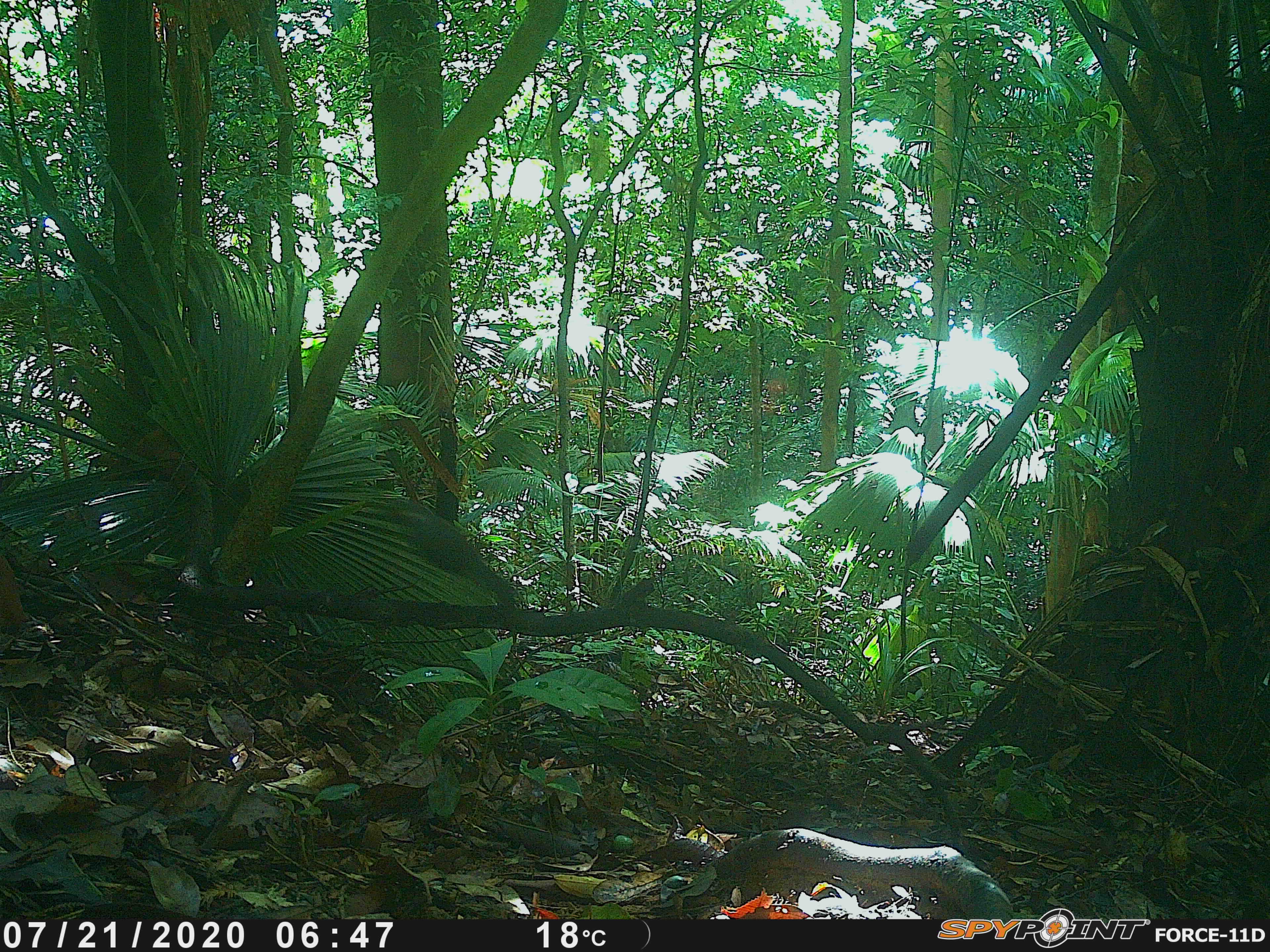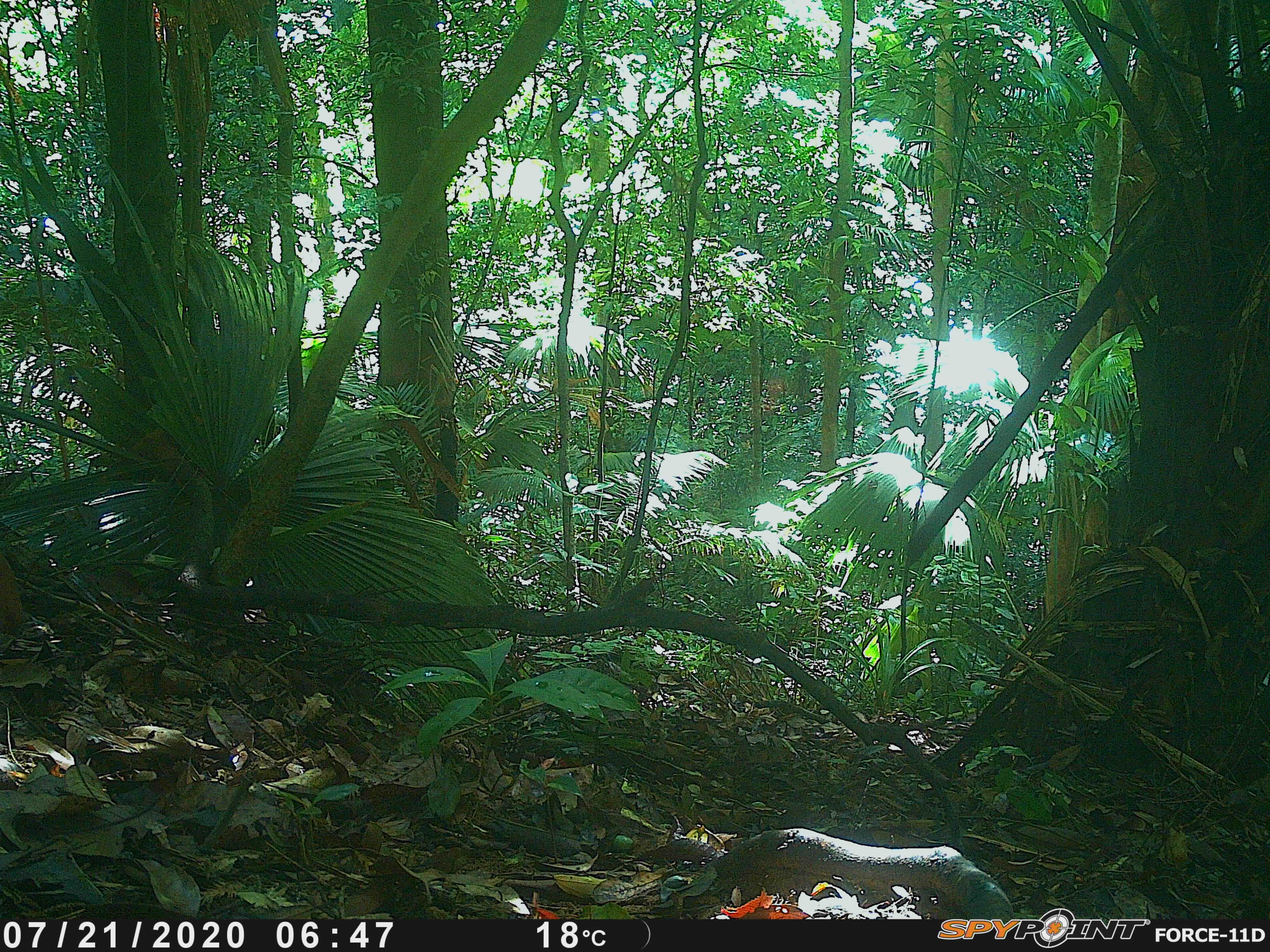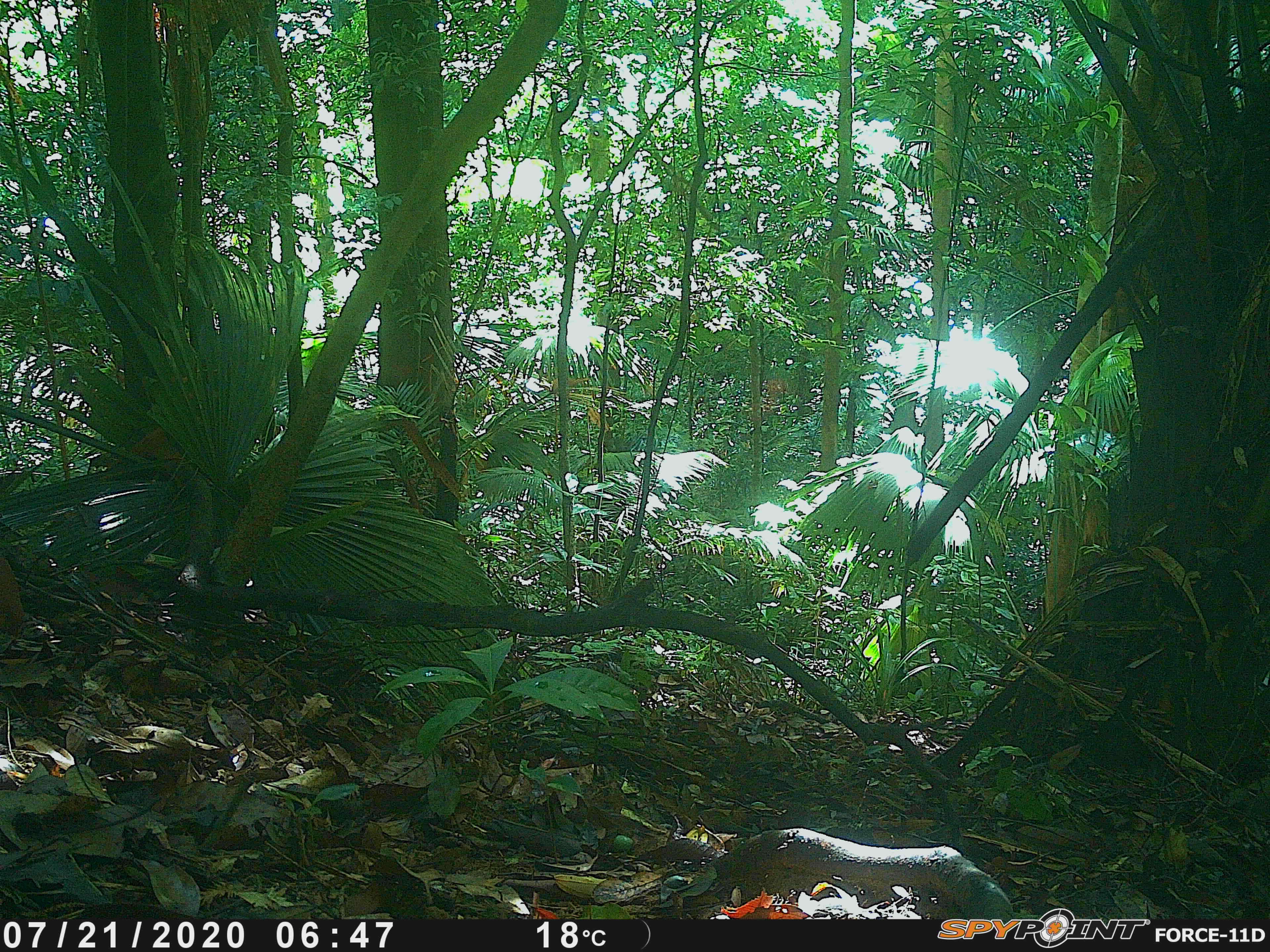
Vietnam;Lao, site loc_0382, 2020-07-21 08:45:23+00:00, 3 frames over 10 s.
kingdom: Animalia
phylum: Chordata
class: Aves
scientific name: Aves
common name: bird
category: unidentified bird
Unidentified bird (bird) (Aves). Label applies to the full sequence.